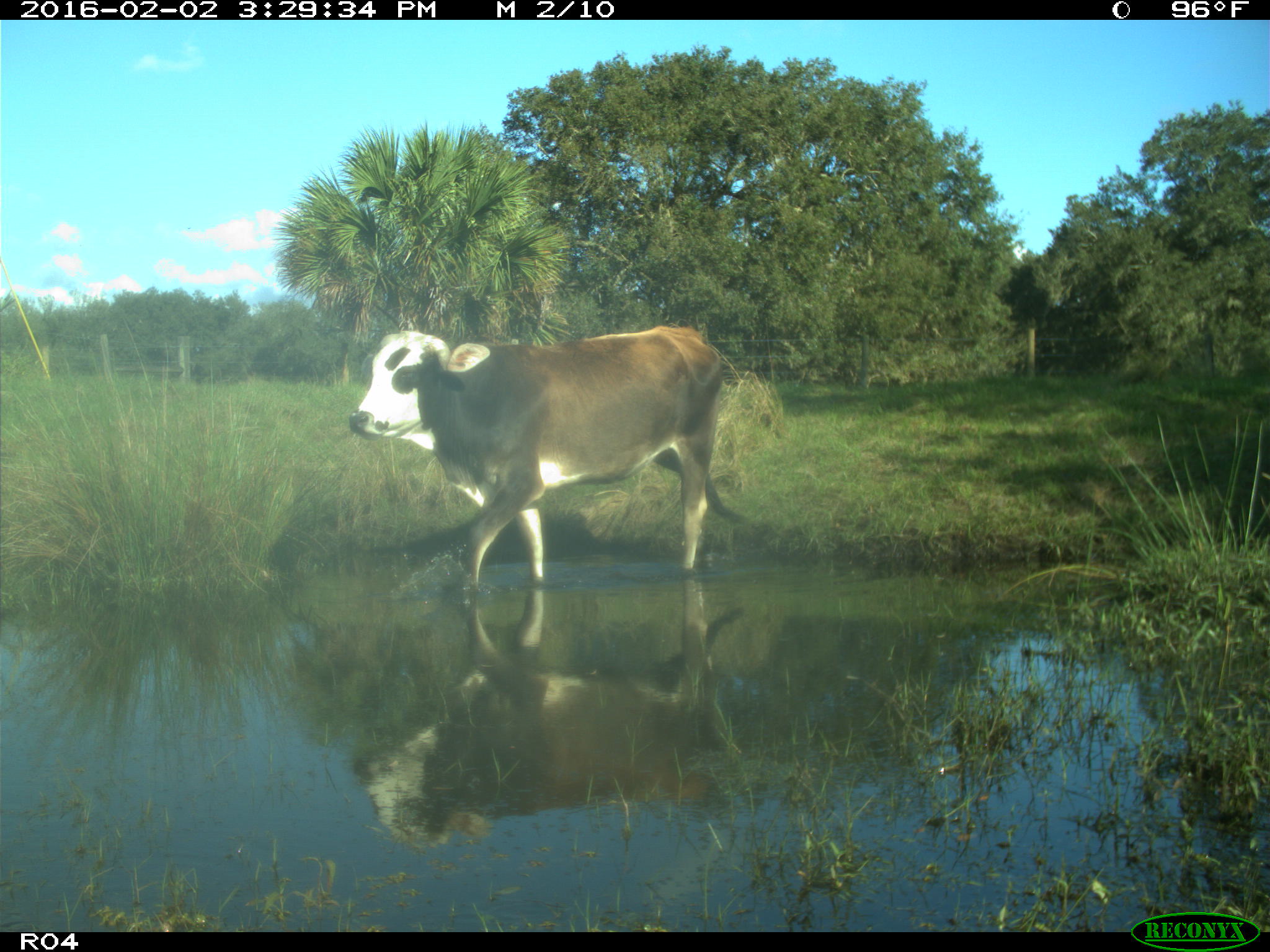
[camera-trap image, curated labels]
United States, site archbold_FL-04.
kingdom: Animalia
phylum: Chordata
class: Mammalia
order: Artiodactyla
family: Bovidae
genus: Bos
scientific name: Bos taurus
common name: domestic cow